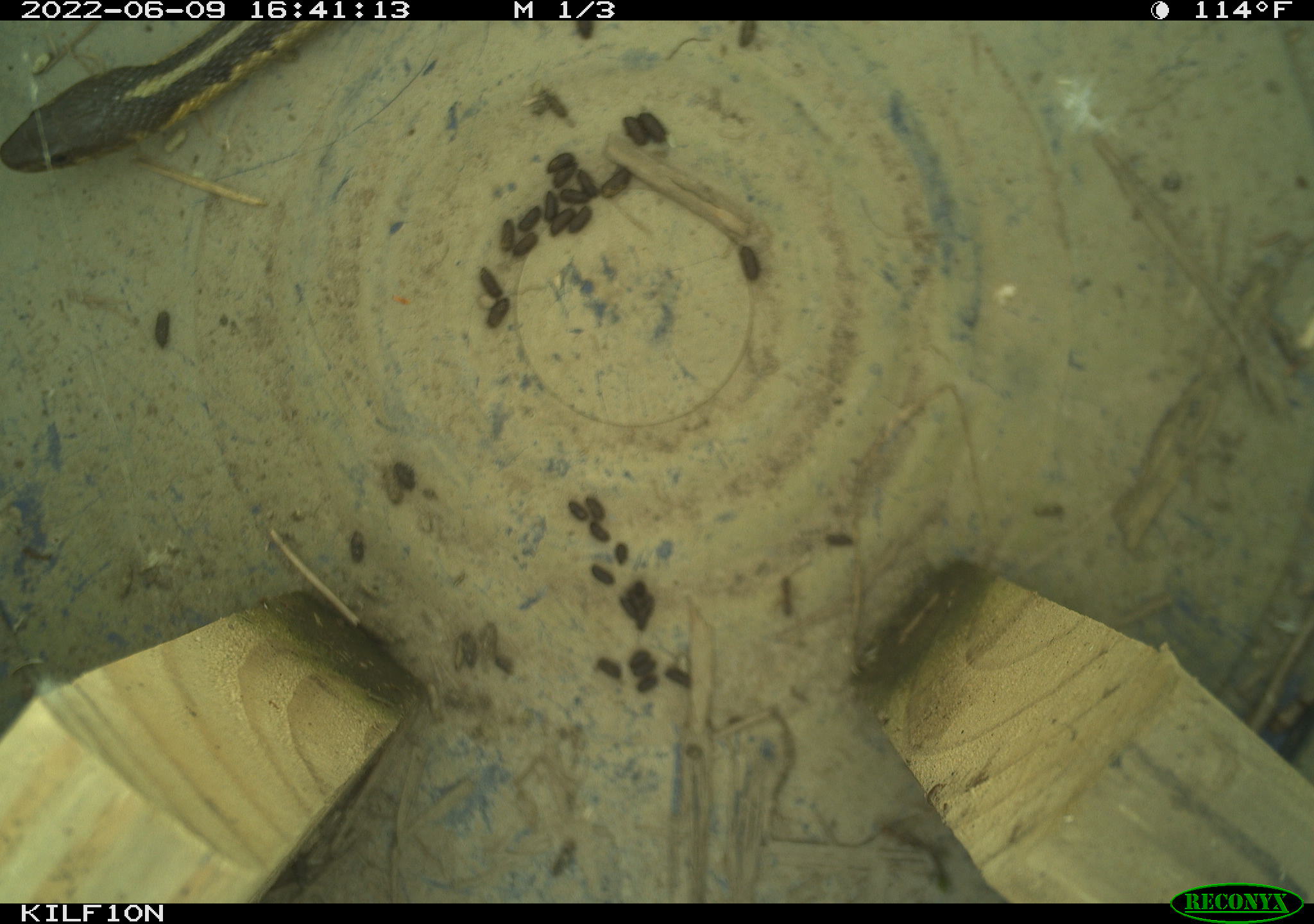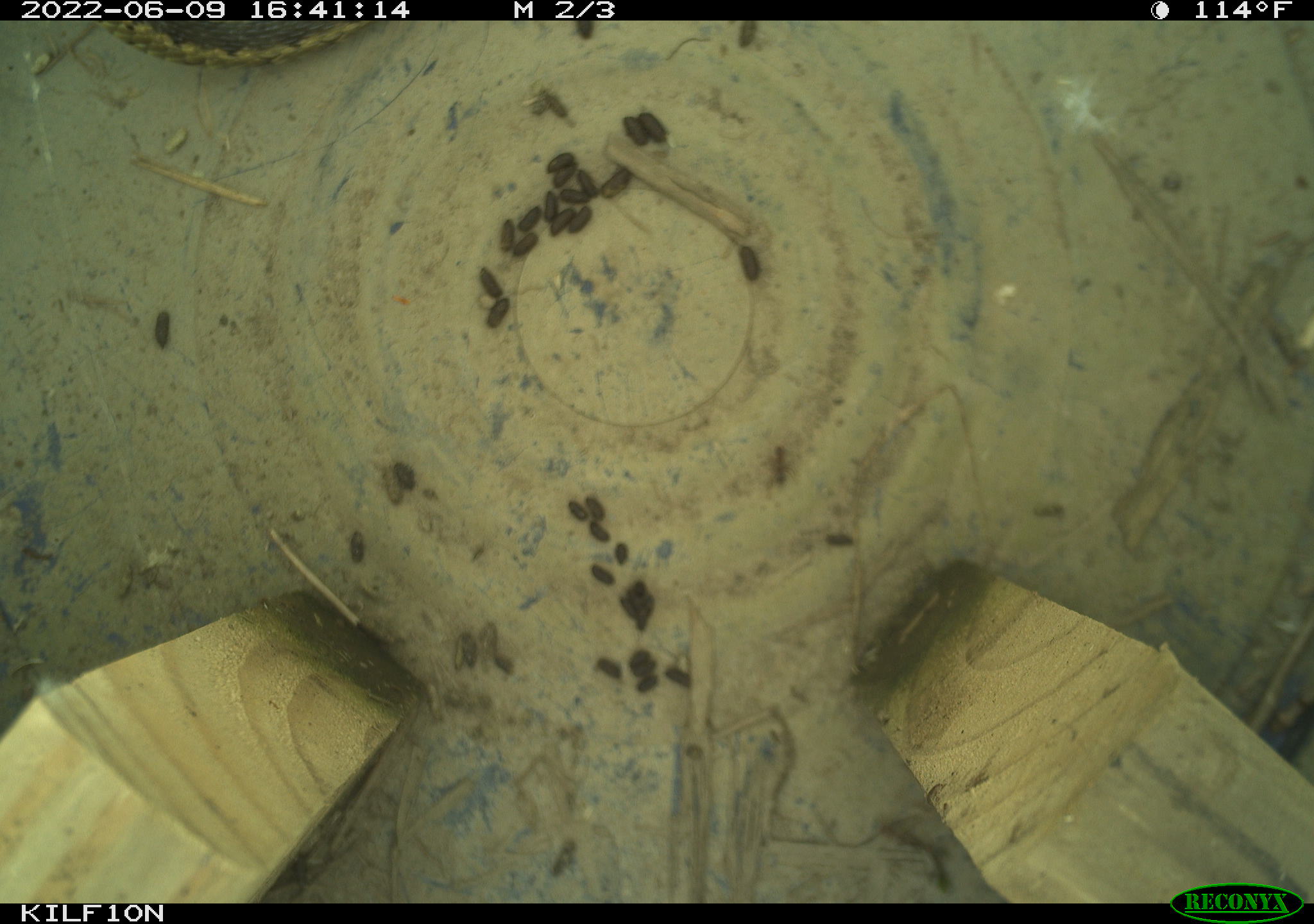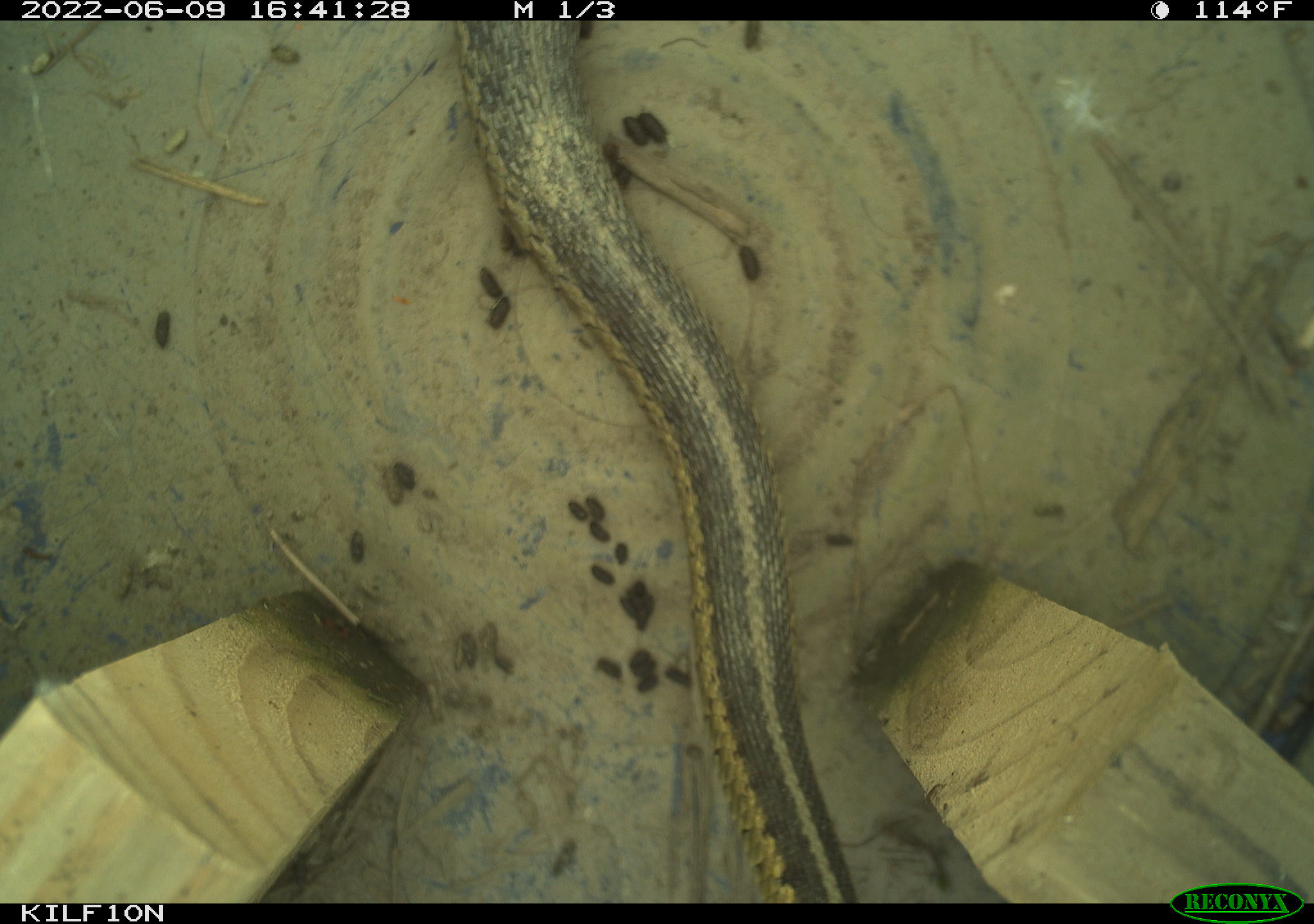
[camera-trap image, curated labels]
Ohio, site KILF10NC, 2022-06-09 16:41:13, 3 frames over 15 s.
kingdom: Animalia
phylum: Chordata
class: Reptilia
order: Squamata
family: Colubridae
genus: Thamnophis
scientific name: Thamnophis sirtalis sirtalis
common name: eastern gartersnake